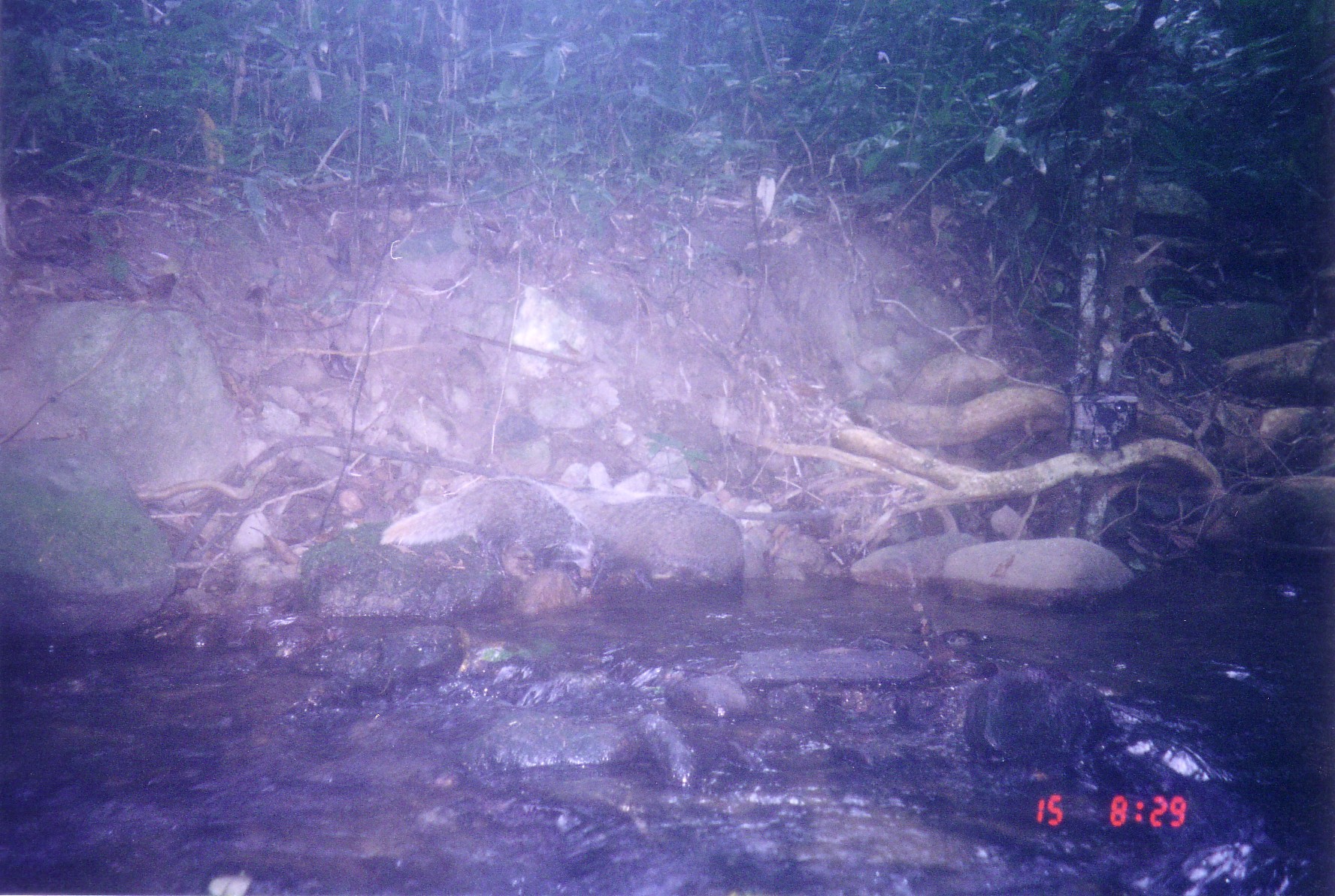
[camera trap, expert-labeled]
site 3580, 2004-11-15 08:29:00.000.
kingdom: Animalia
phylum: Chordata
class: Mammalia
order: Carnivora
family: Herpestidae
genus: Urva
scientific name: Urva urva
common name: crab-eating mongoose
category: herpestes urva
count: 2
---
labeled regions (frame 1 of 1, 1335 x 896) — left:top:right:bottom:
herpestes urva: 413:474:749:597; 379:477:599:586